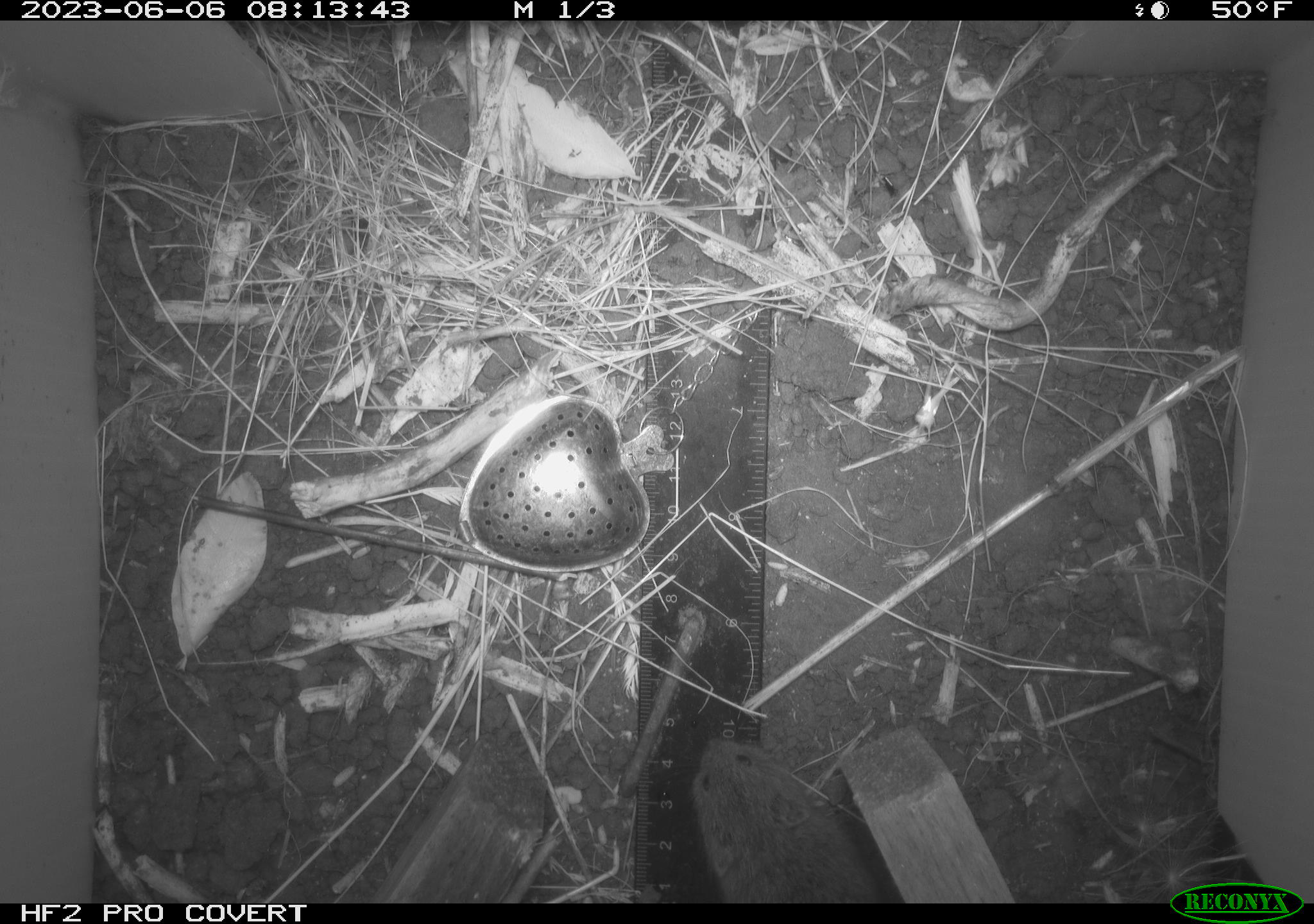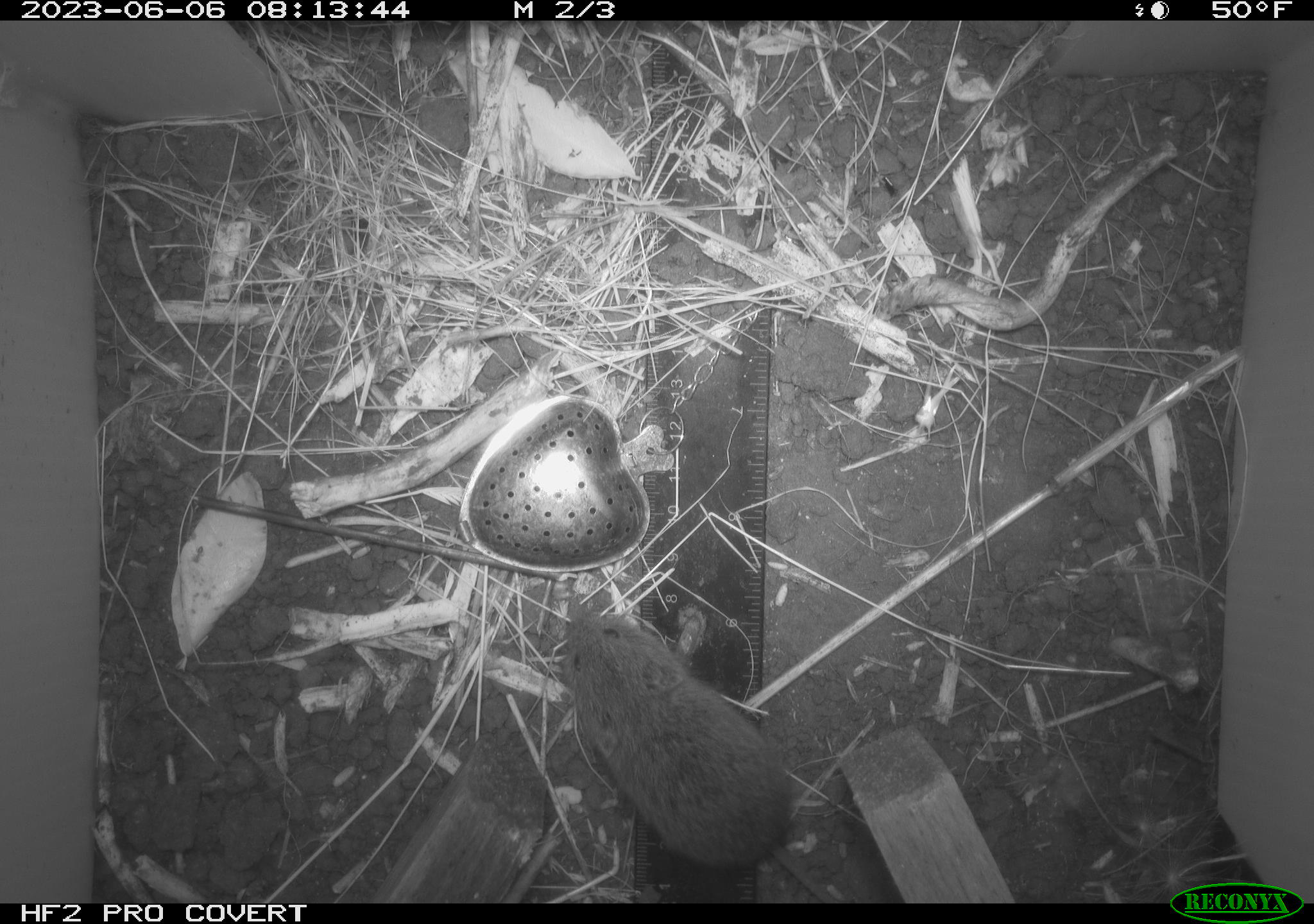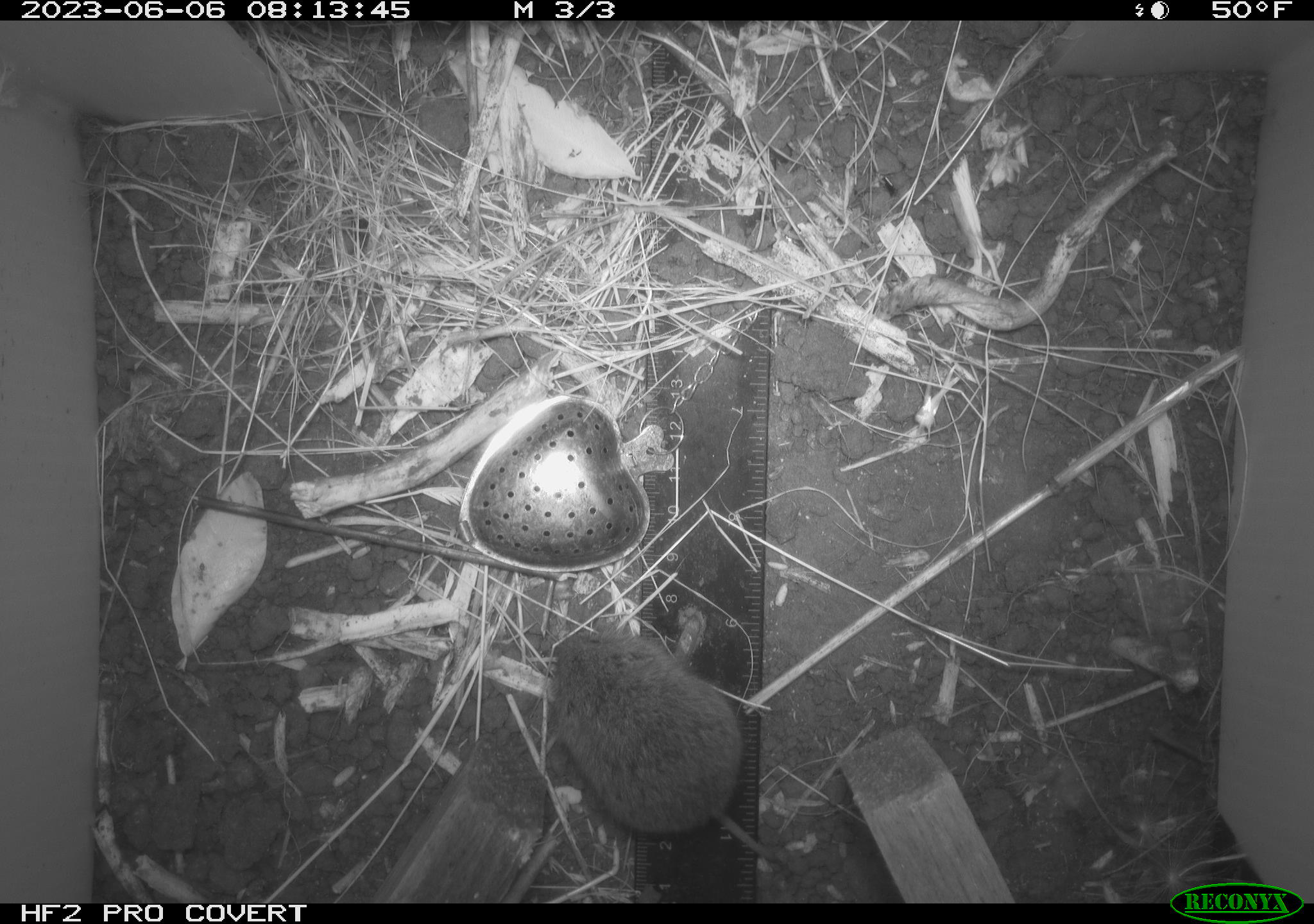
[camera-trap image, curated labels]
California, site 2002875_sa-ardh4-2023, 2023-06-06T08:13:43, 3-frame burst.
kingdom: Animalia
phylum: Chordata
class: Mammalia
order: Rodentia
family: Cricetidae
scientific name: Arvicolinae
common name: voles, lemmings, and muskrats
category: arvicolinae subfamily